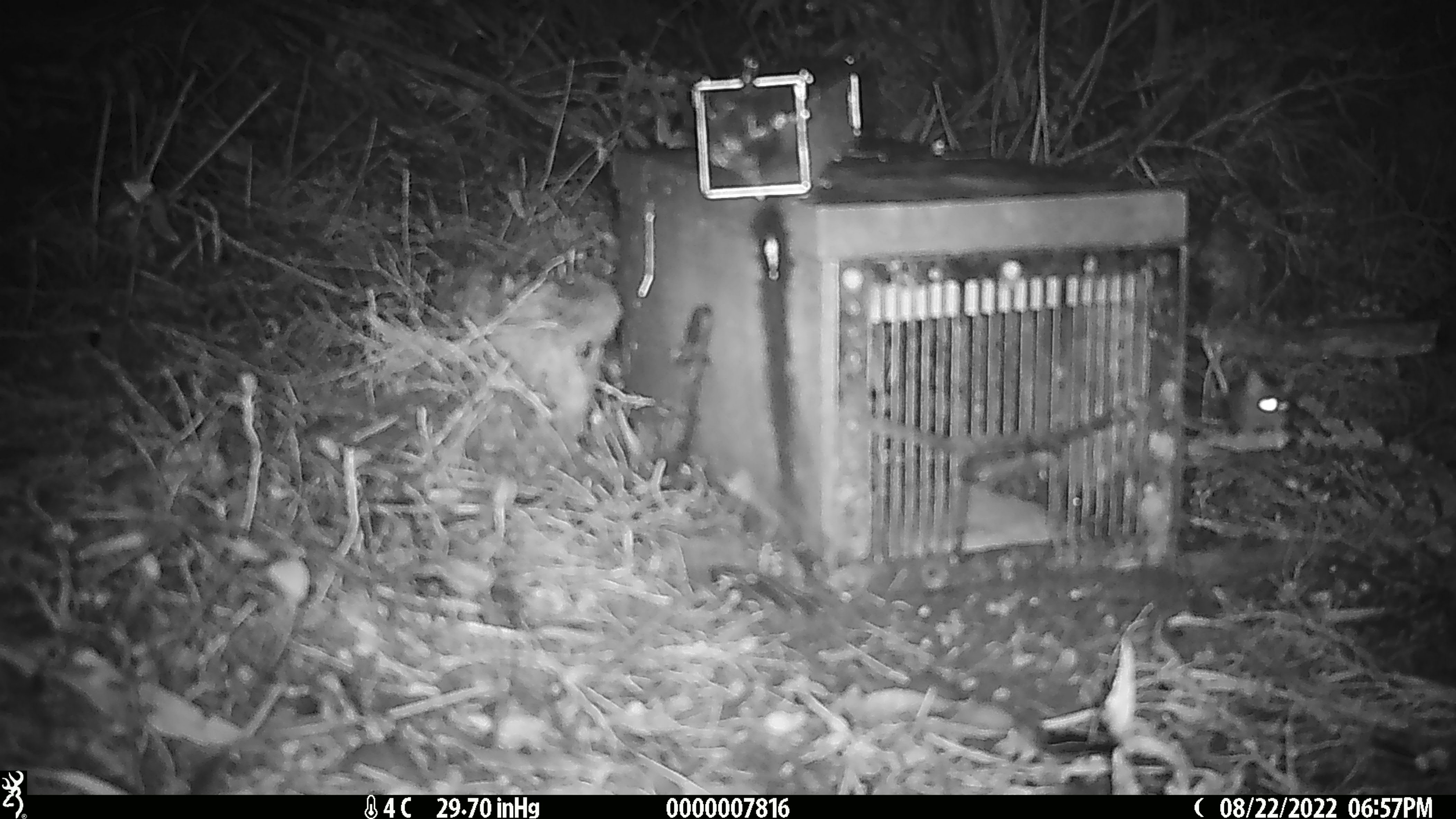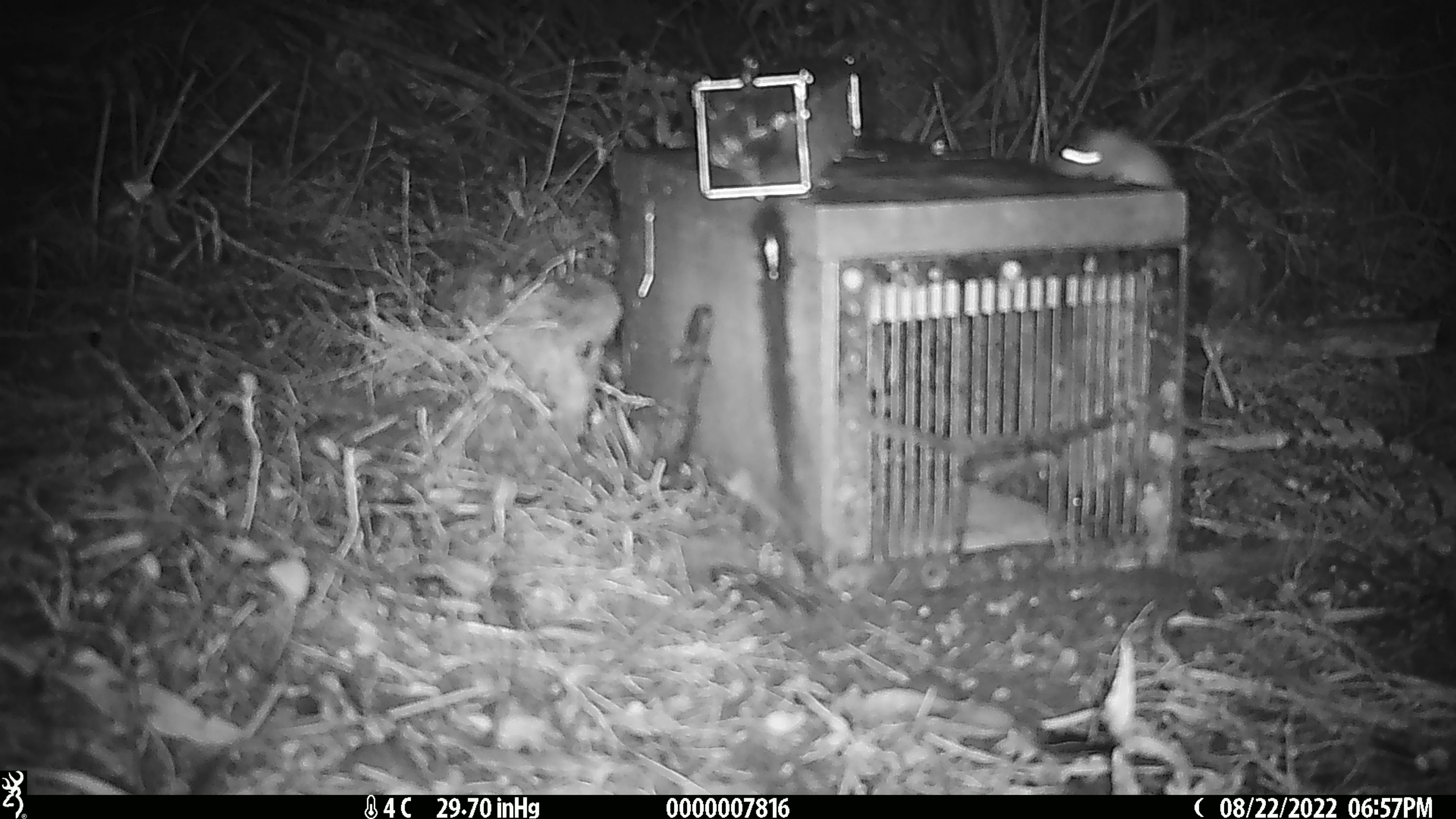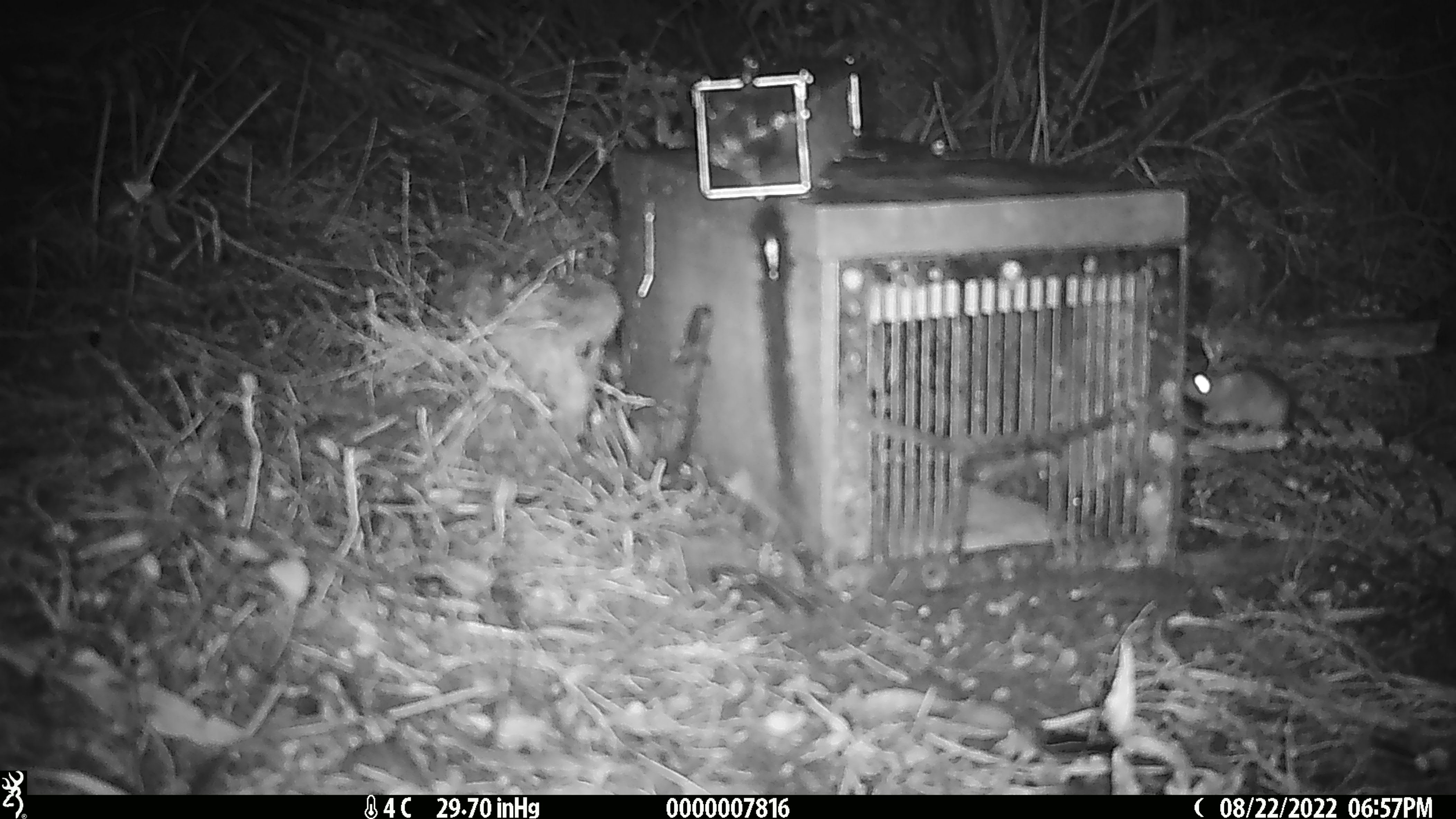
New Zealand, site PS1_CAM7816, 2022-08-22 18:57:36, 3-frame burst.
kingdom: Animalia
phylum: Chordata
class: Mammalia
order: Rodentia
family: Muridae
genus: Mus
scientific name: Mus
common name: mouse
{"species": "mouse (Mus)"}